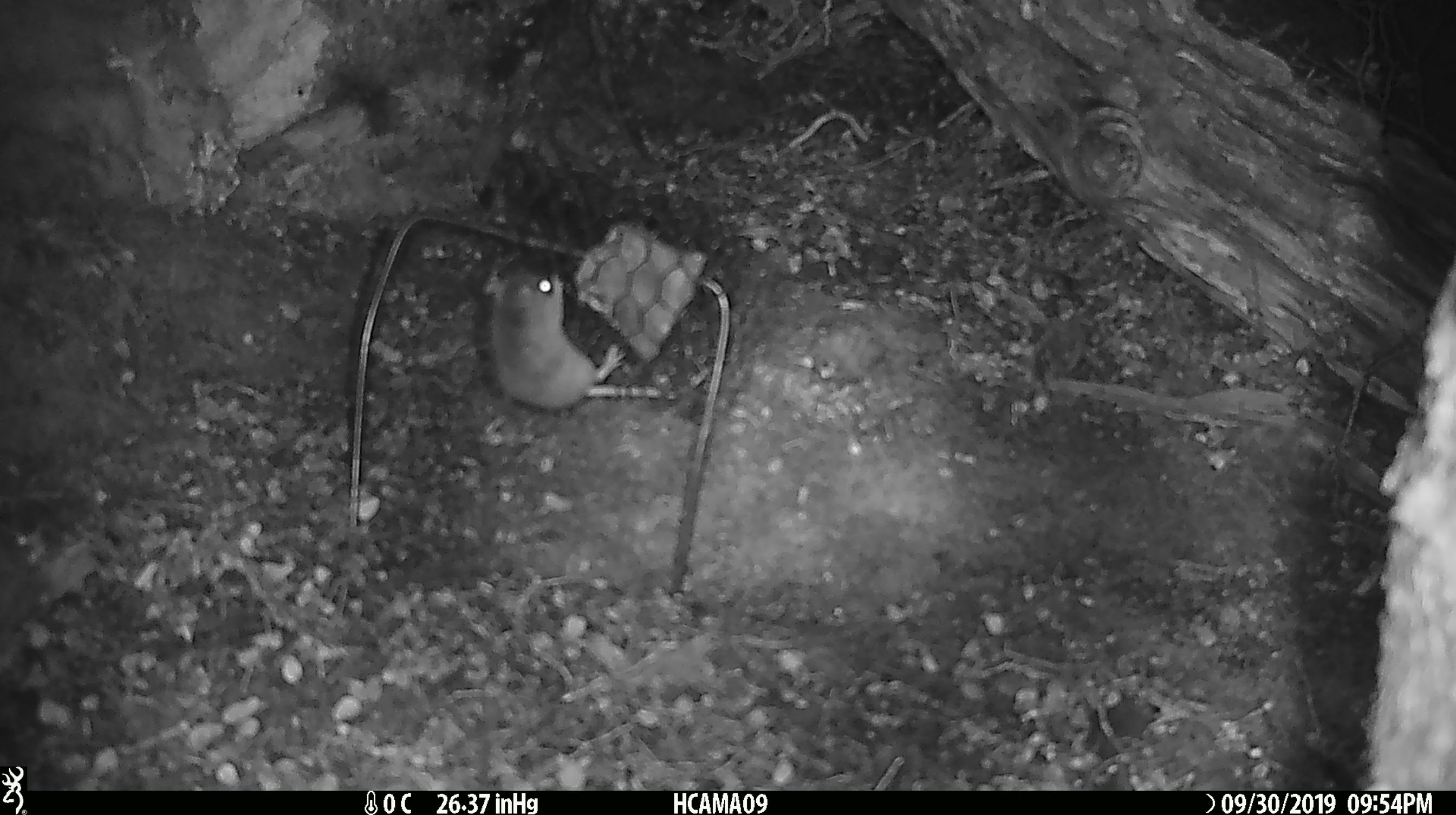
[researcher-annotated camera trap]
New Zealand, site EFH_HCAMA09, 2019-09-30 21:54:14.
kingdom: Animalia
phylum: Chordata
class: Mammalia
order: Rodentia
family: Muridae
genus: Mus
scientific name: Mus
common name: mouse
Mouse (Mus).